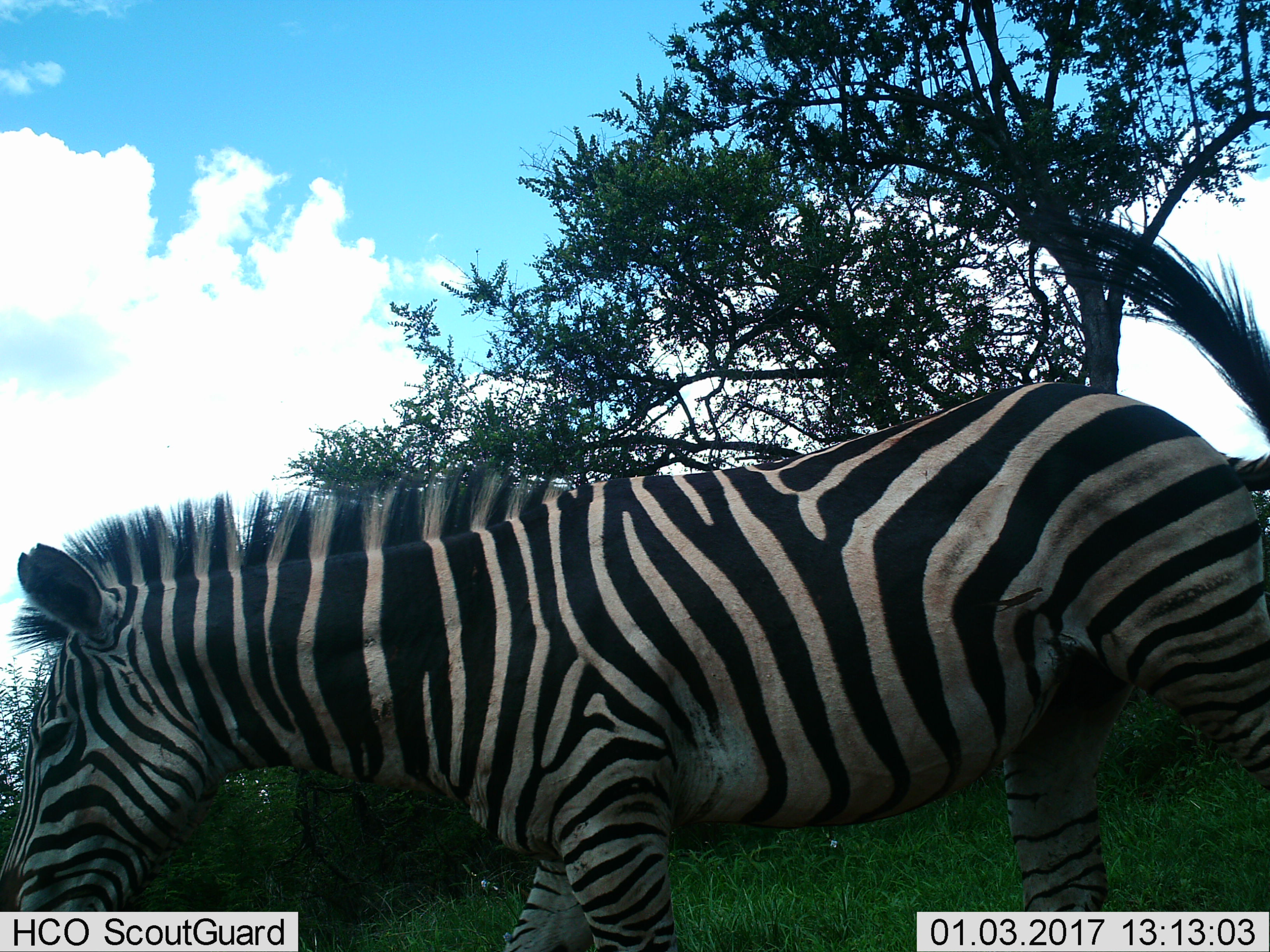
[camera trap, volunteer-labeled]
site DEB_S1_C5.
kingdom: Animalia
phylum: Chordata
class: Mammalia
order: Perissodactyla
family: Equidae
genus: Equus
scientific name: Equus quagga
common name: plains zebra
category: zebraplains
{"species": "zebraplains (plains zebra) (Equus quagga)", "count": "1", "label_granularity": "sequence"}